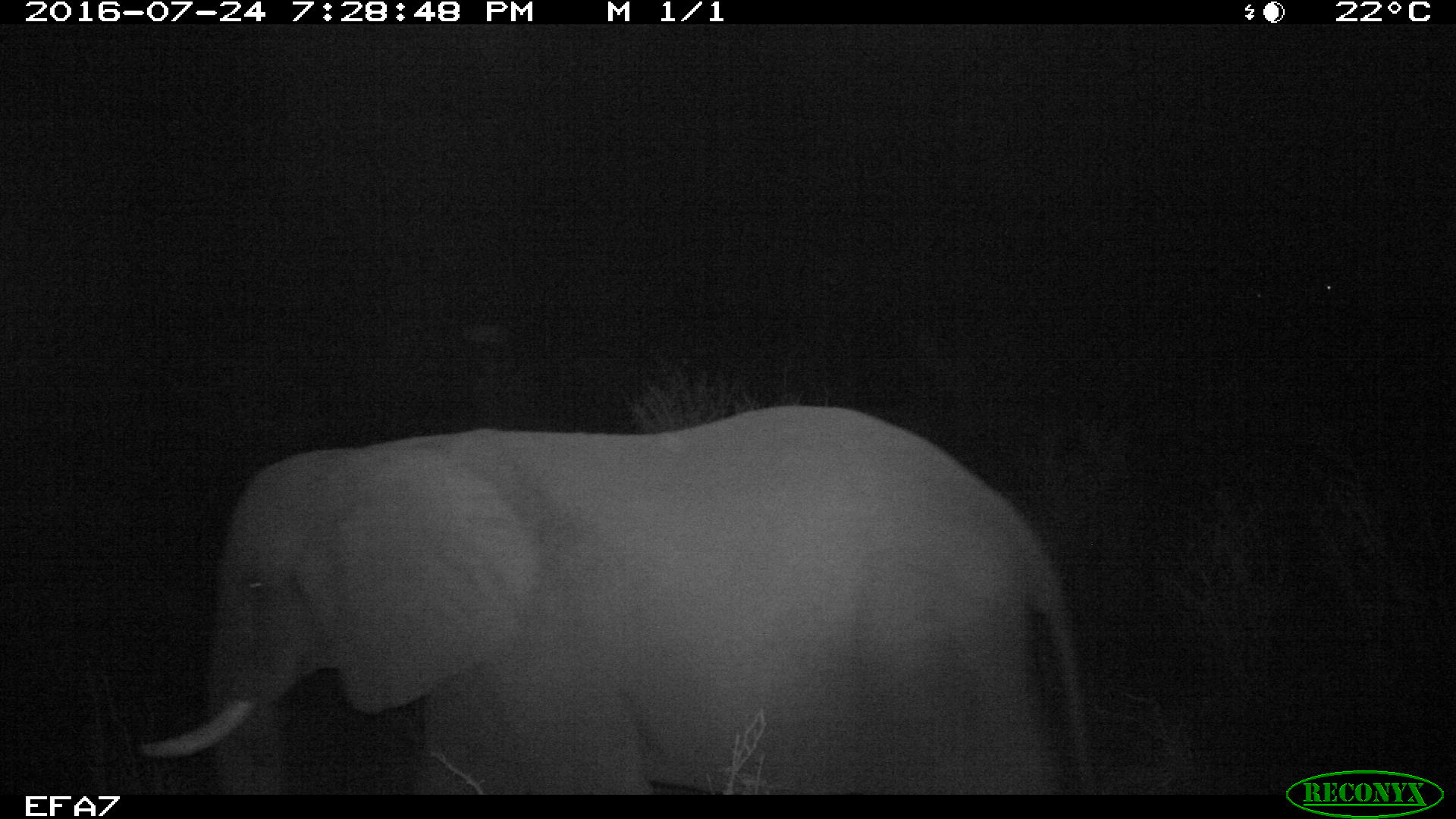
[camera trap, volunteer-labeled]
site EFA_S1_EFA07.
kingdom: Animalia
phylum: Chordata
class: Mammalia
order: Proboscidea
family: Elephantidae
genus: Loxodonta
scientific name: Loxodonta africana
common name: african bush elephant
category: elephant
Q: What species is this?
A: Elephant (african bush elephant) (Loxodonta africana).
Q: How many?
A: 1.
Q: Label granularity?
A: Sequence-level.